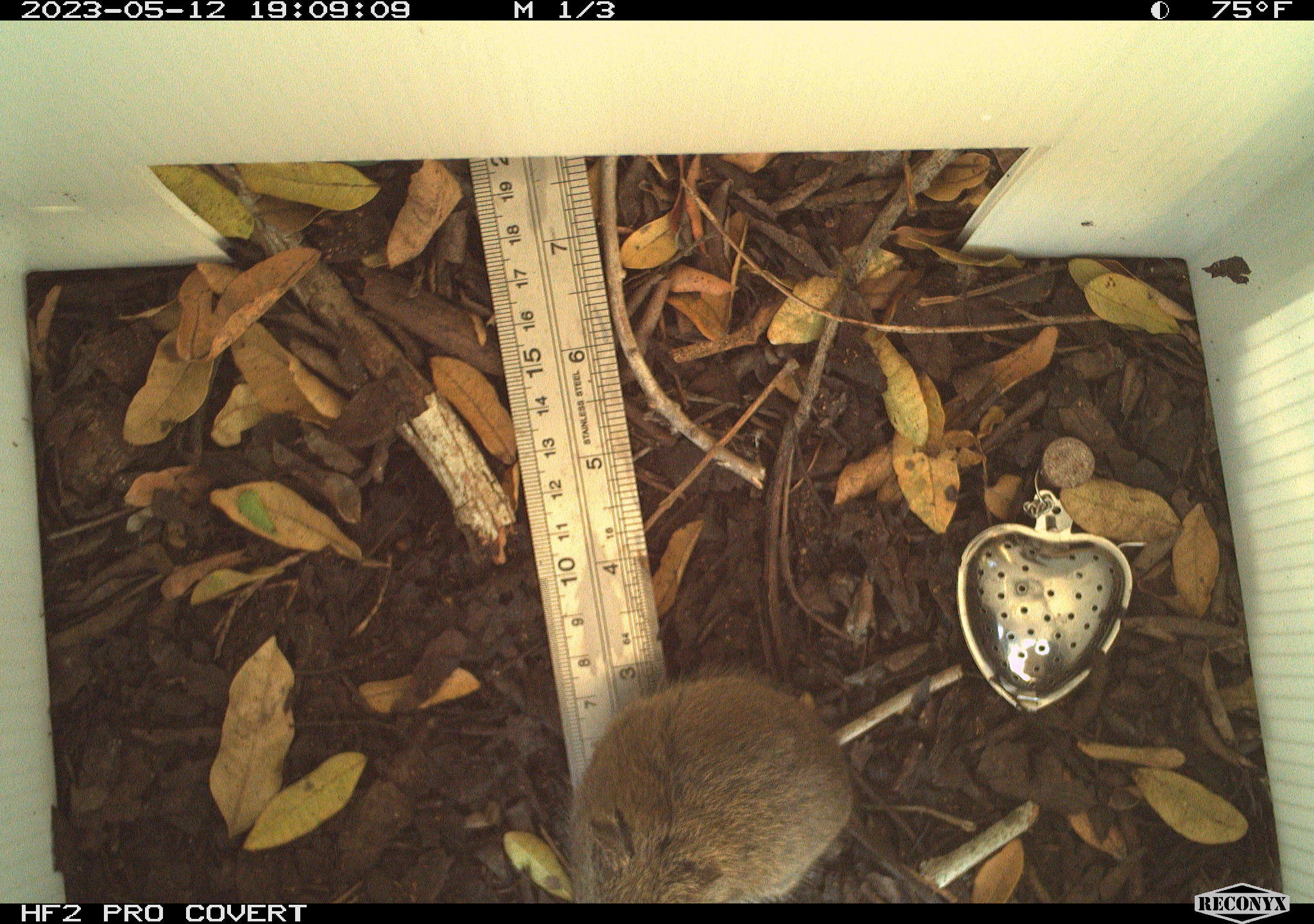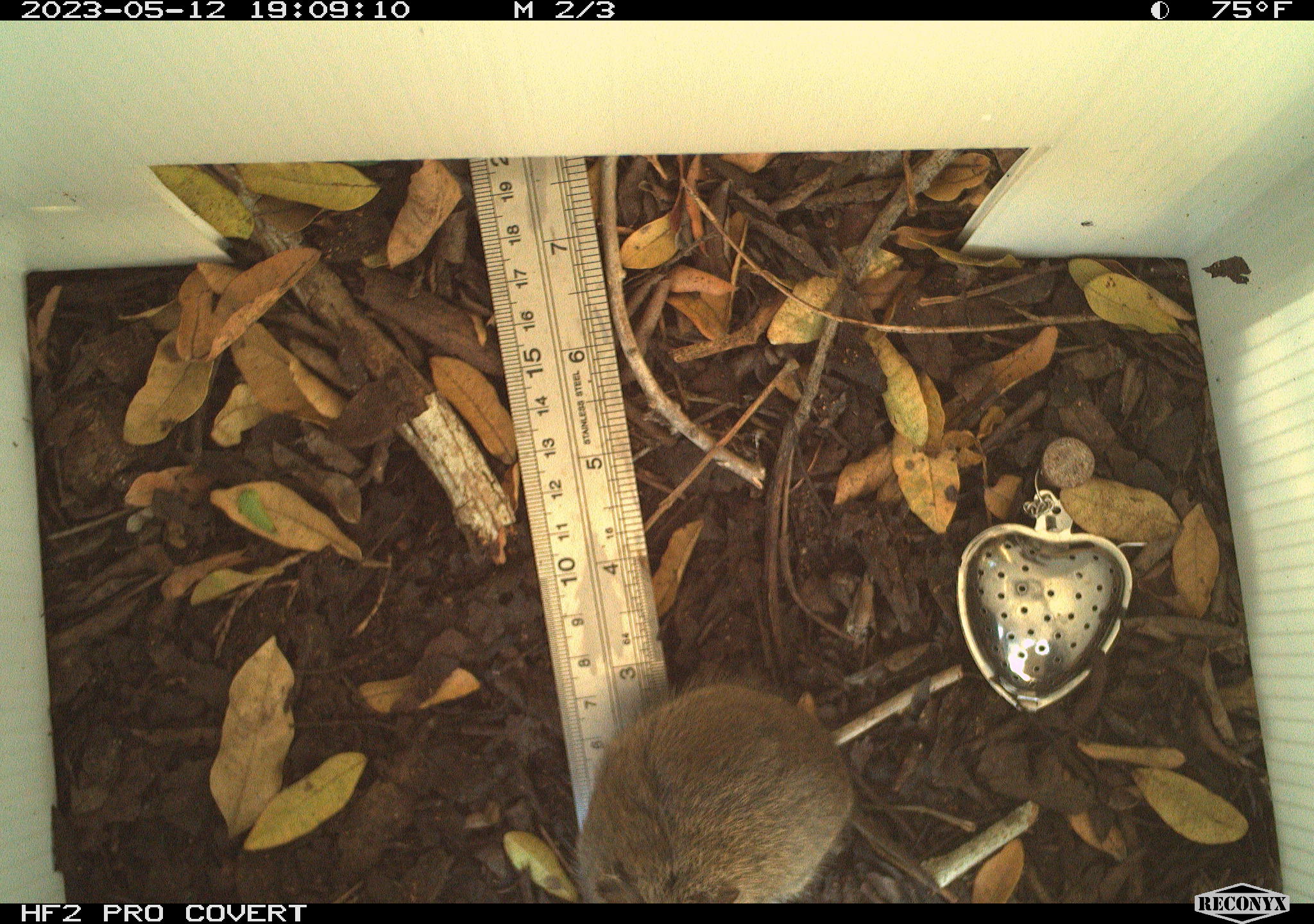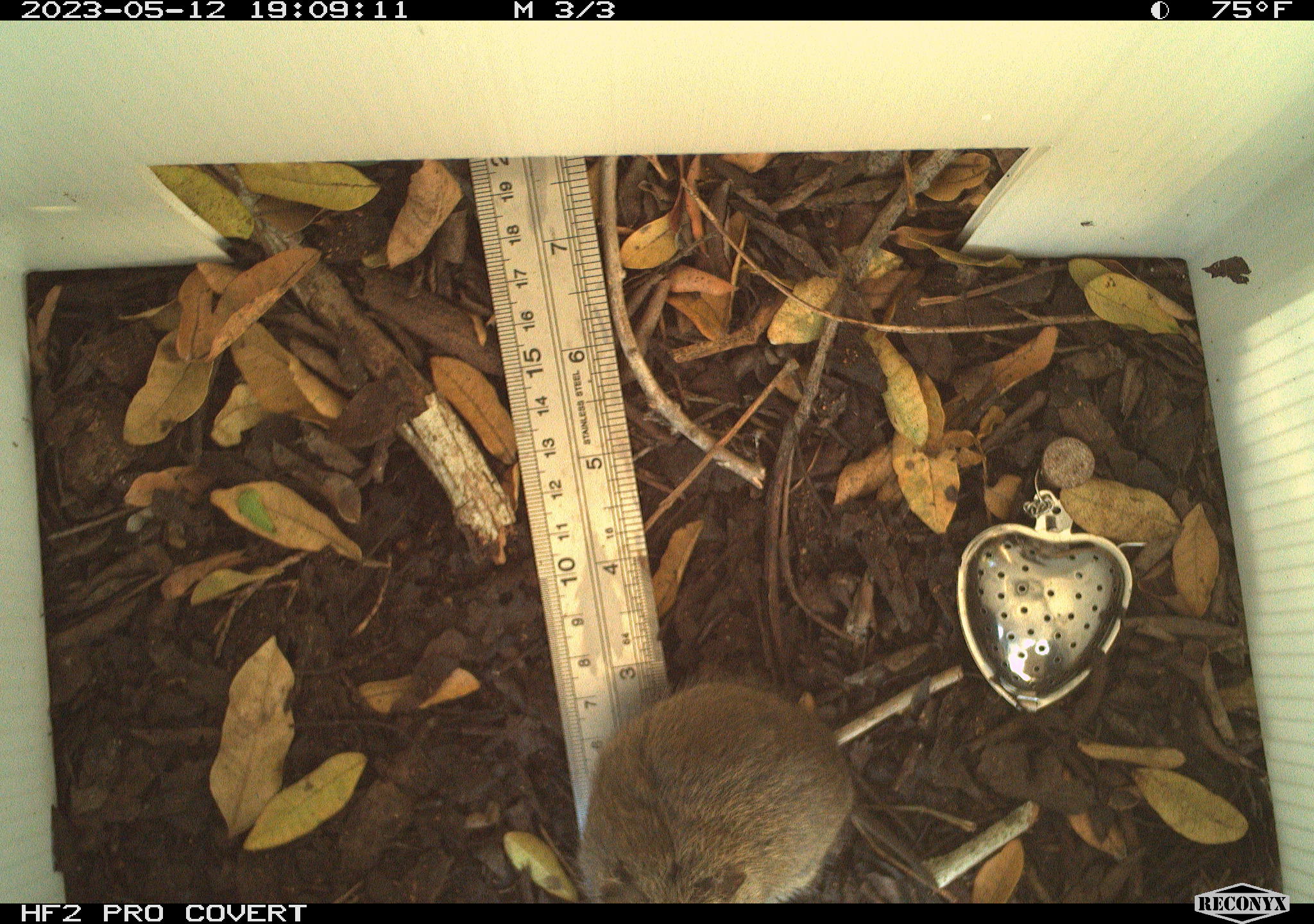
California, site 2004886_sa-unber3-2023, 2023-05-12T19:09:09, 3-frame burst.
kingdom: Animalia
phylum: Chordata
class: Mammalia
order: Rodentia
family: Cricetidae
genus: Microtus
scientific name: Microtus californicus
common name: california vole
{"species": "california vole (Microtus californicus)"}